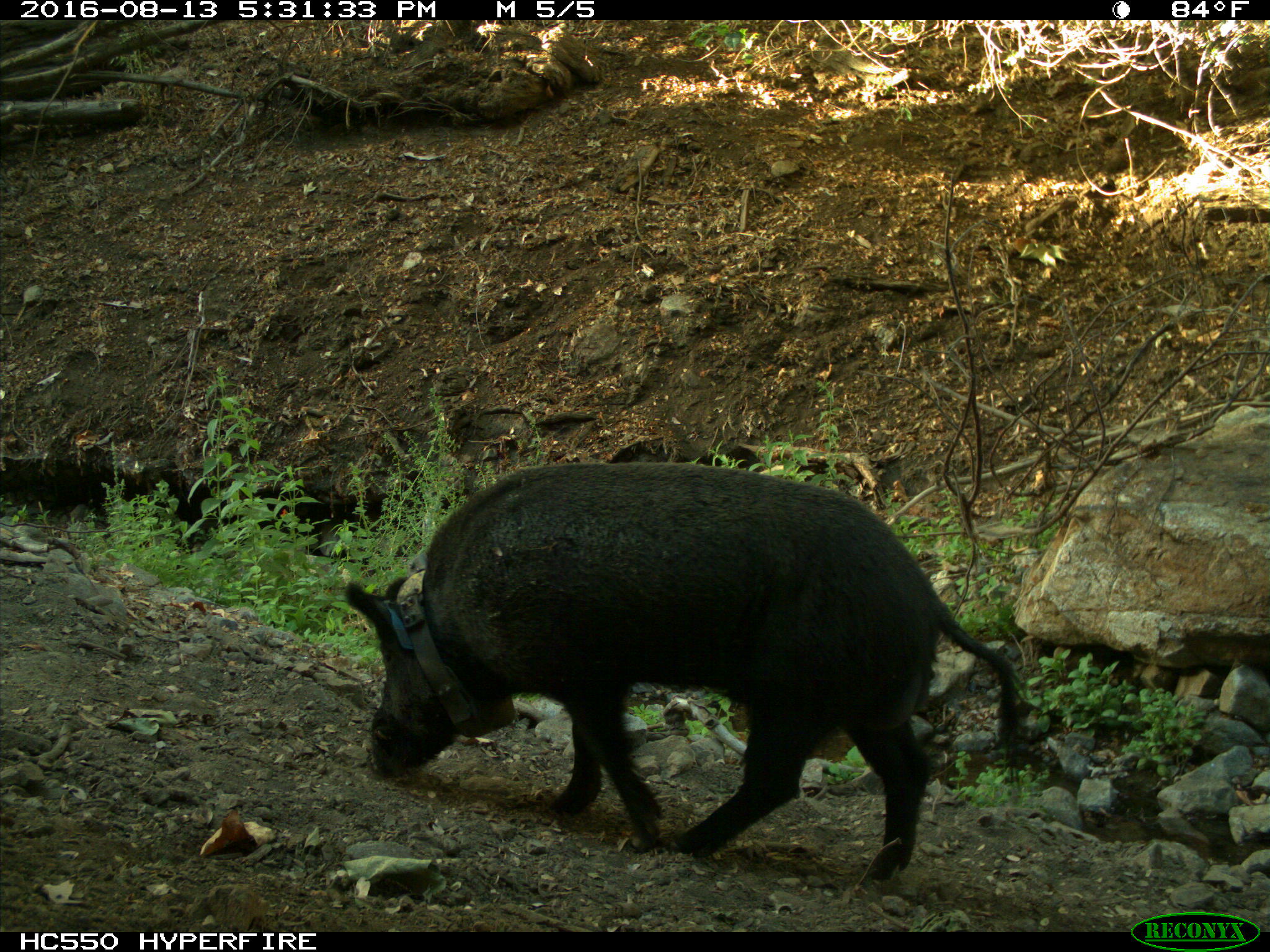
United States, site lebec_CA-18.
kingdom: Animalia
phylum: Chordata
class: Mammalia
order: Artiodactyla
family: Suidae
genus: Sus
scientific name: Sus scrofa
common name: wild boar